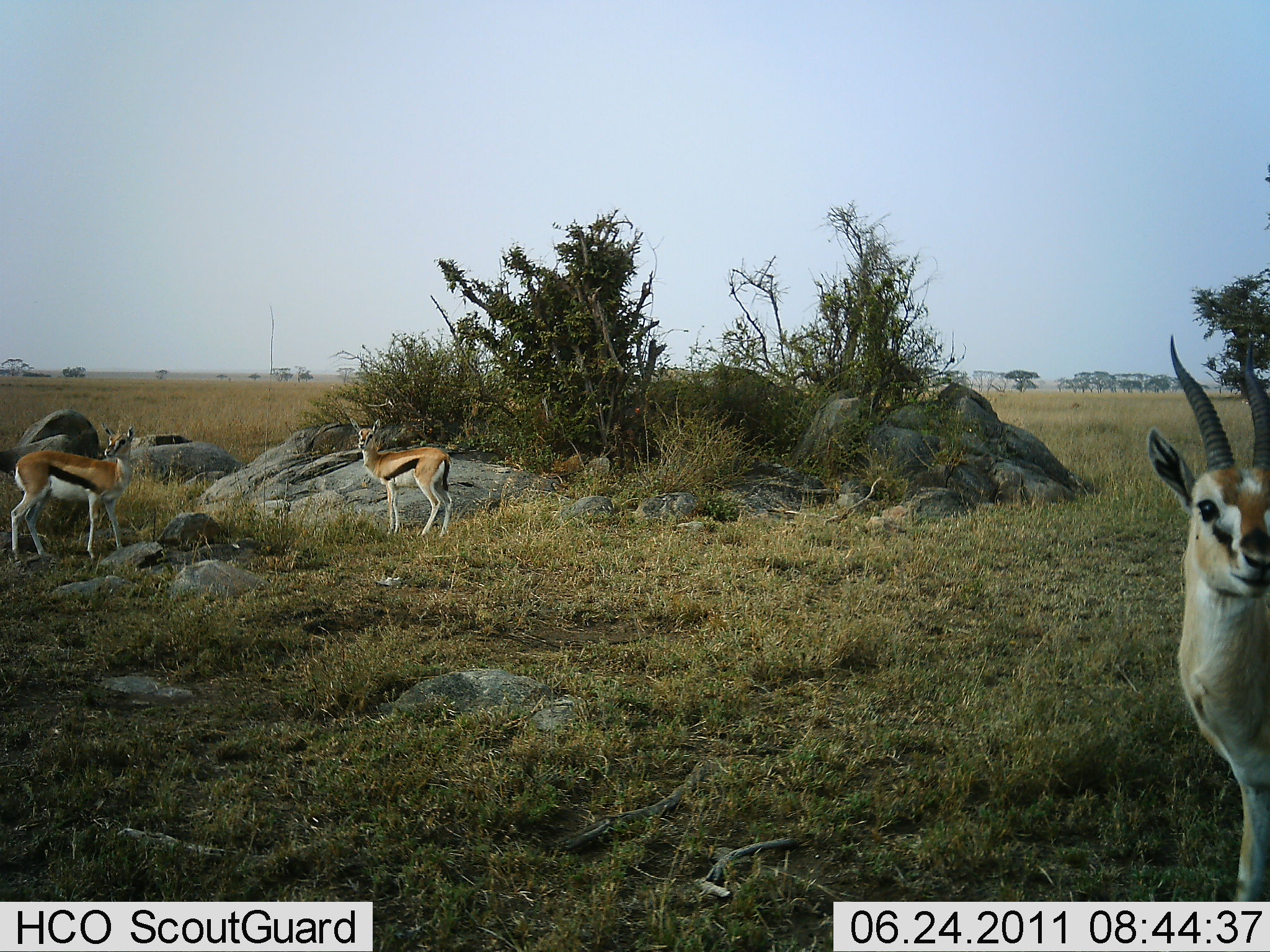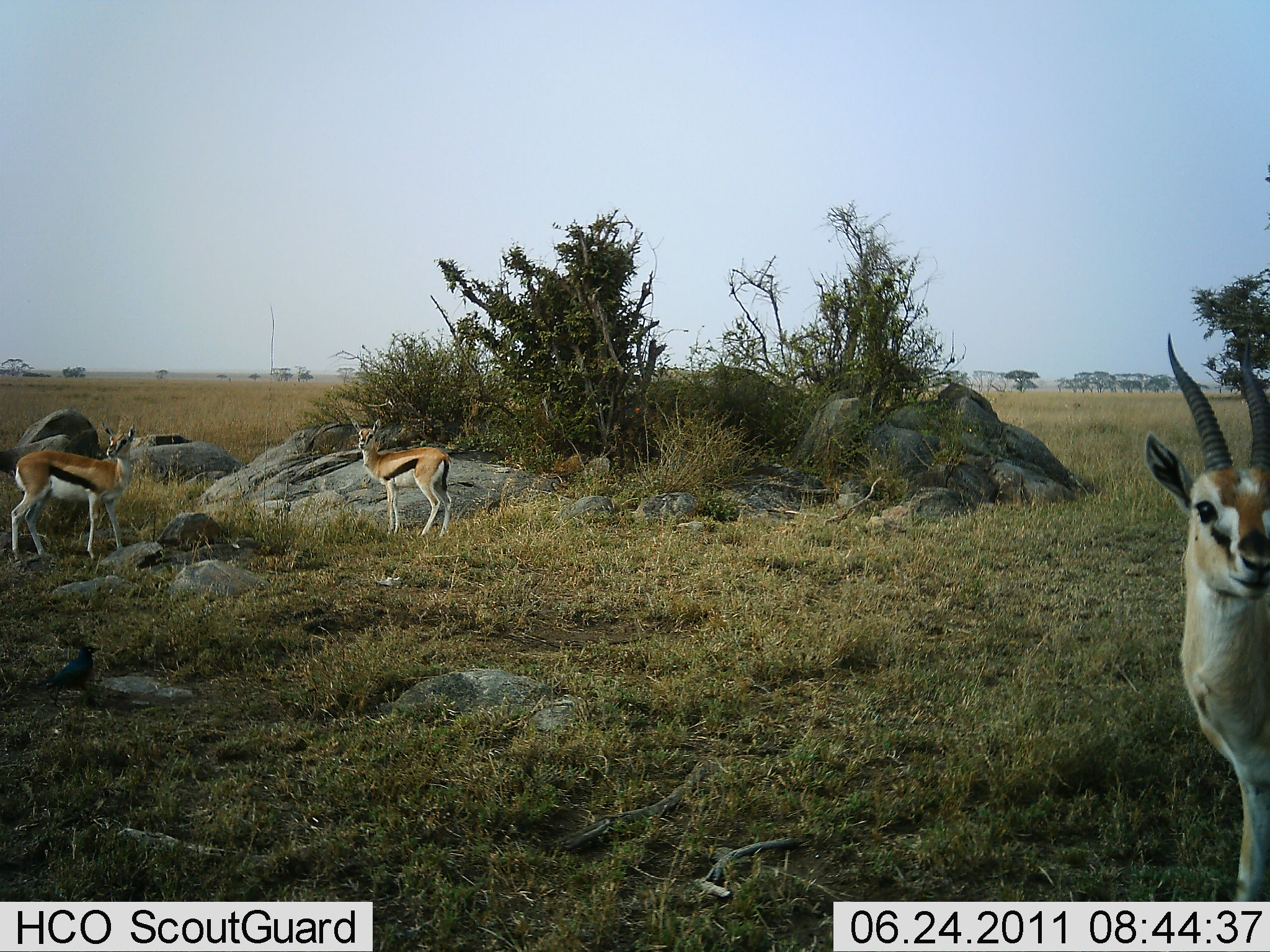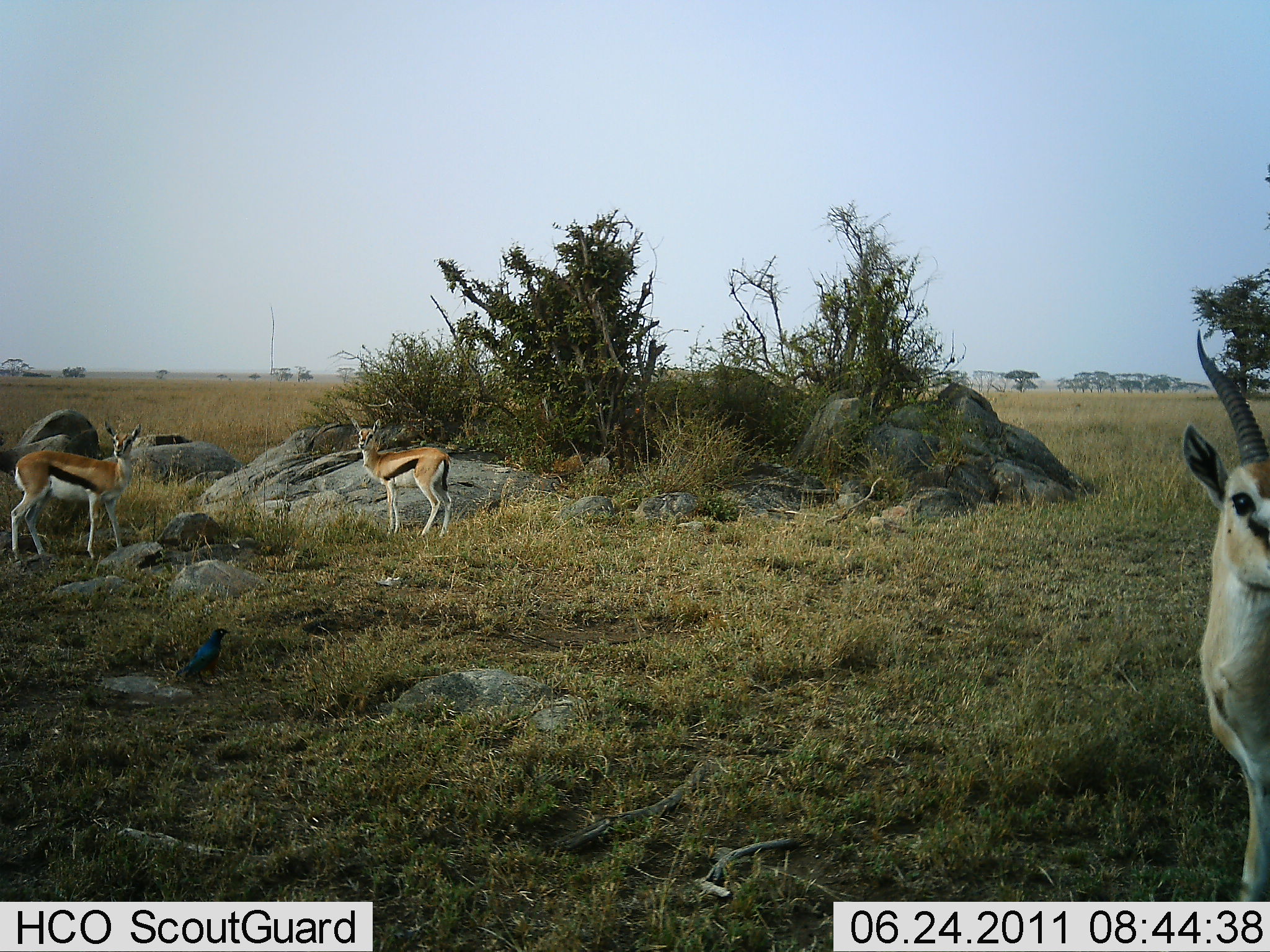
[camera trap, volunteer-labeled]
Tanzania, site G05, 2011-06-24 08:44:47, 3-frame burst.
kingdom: Animalia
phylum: Chordata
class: Mammalia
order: Artiodactyla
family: Bovidae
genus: Eudorcas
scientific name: Eudorcas thomsonii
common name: thomson's gazelle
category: gazellethomsons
Gazellethomsons (thomson's gazelle) (Eudorcas thomsonii), count 3. Behavior (volunteer vote fractions): standing 100%, resting 0%, moving 5%, interacting 0%. Young present (vote fraction): 5%. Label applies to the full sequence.